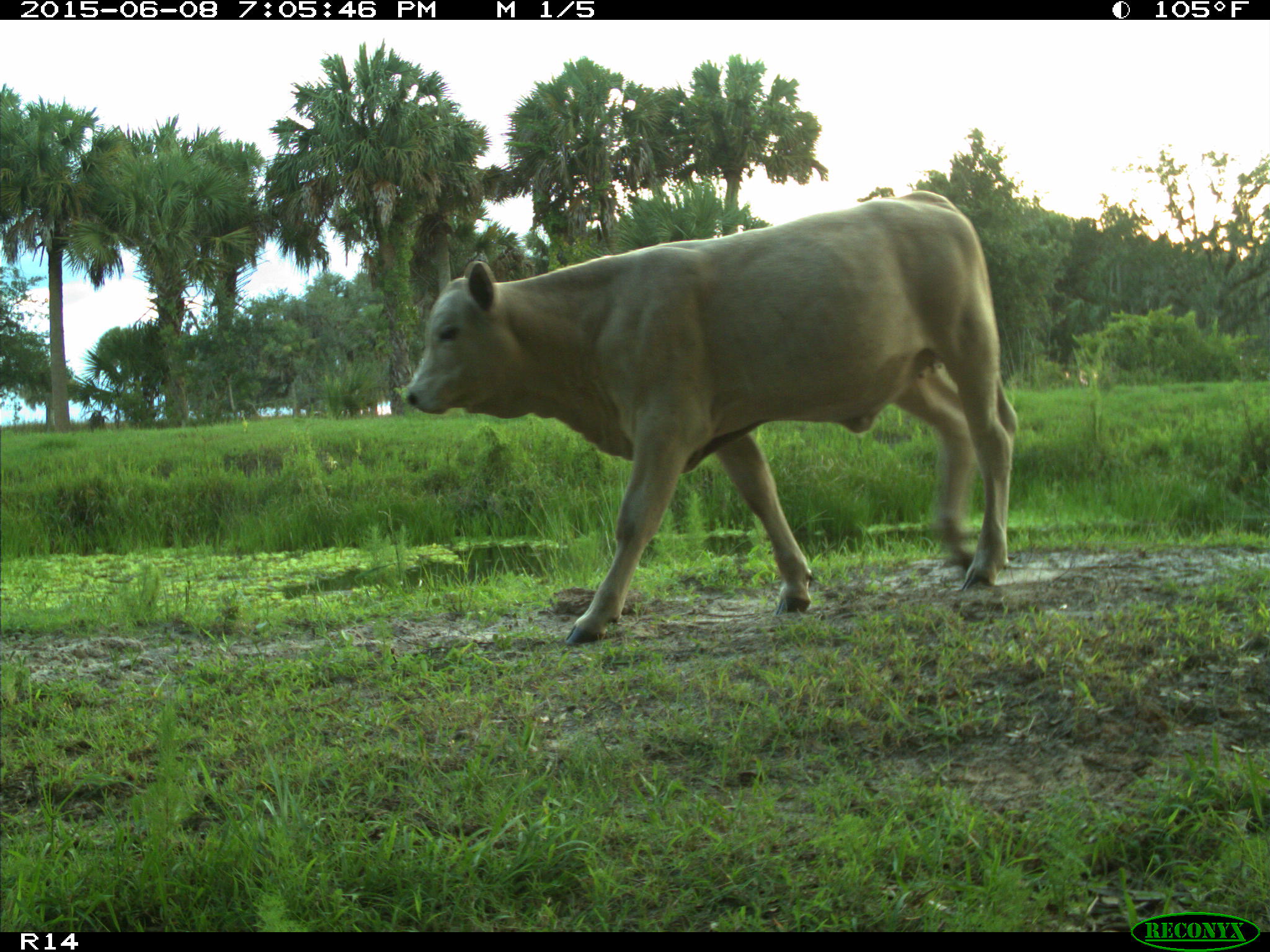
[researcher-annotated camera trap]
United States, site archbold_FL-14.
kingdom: Animalia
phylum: Chordata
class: Mammalia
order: Artiodactyla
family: Bovidae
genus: Bos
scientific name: Bos taurus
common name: domestic cow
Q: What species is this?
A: Bos taurus (domestic cow).